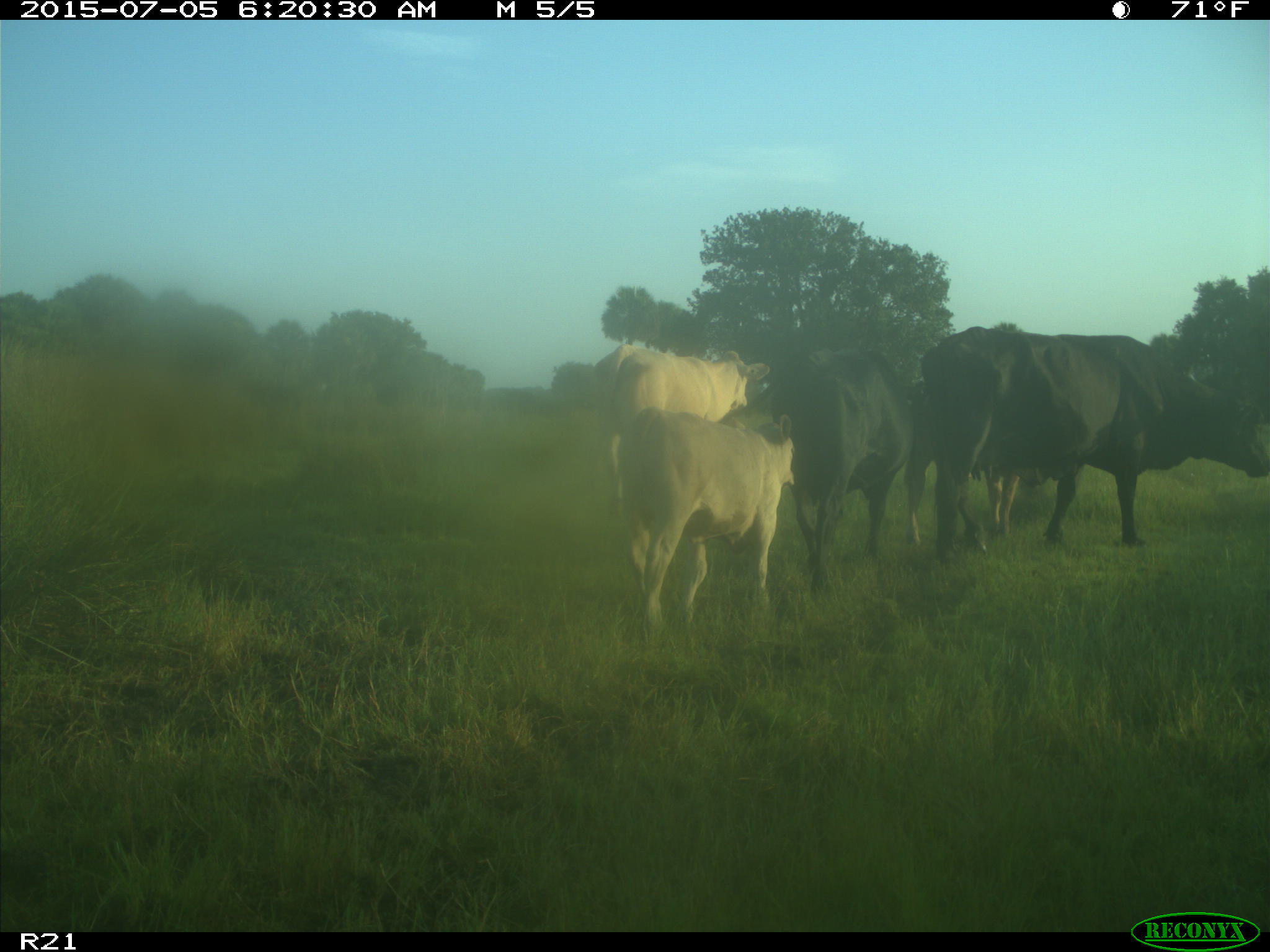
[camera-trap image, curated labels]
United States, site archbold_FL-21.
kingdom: Animalia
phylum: Chordata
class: Mammalia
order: Artiodactyla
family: Bovidae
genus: Bos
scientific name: Bos taurus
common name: domestic cow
Bos taurus (domestic cow).